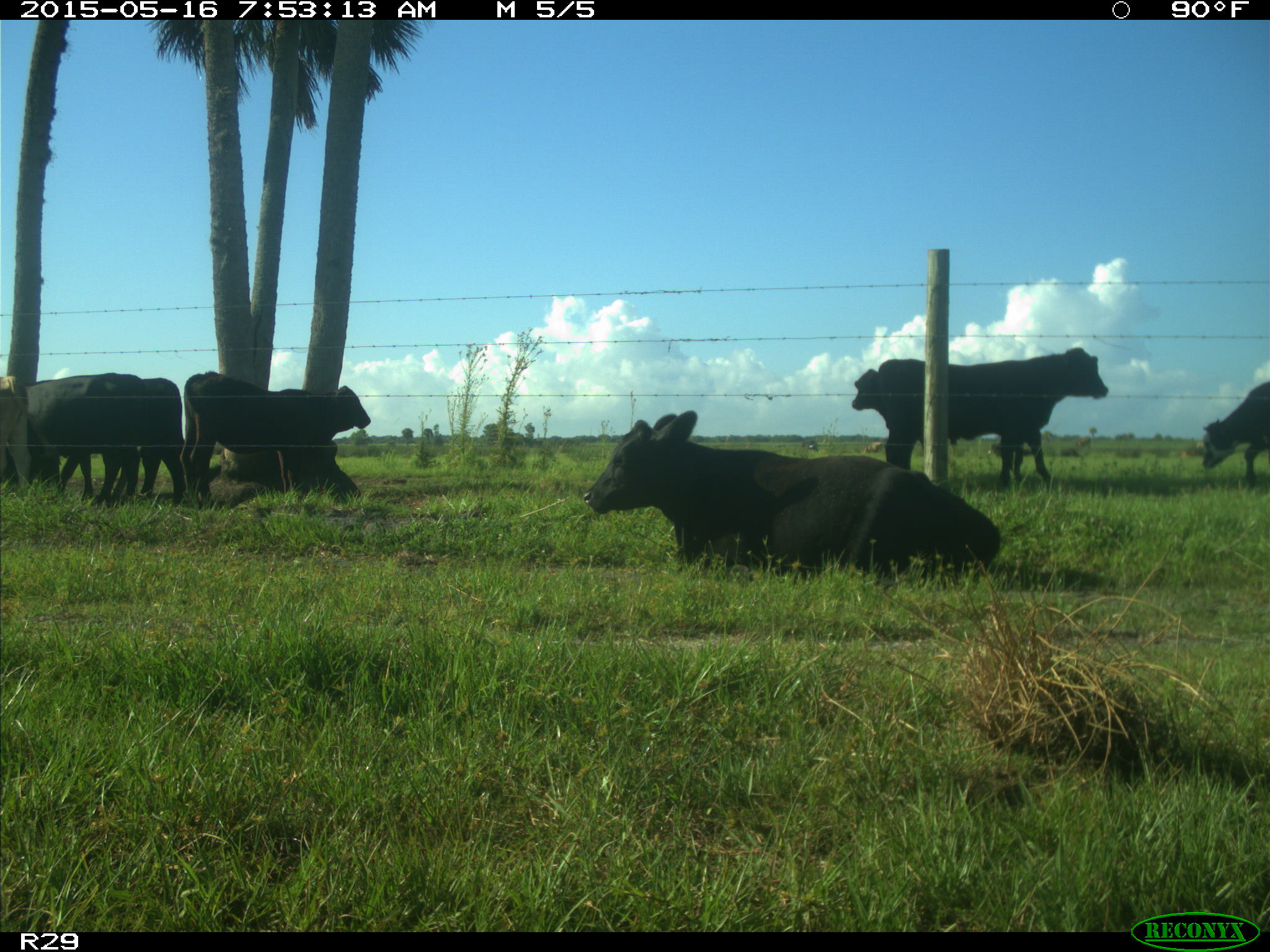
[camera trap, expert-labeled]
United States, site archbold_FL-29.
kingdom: Animalia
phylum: Chordata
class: Mammalia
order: Artiodactyla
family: Bovidae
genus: Bos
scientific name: Bos taurus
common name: domestic cow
Bos taurus (domestic cow).